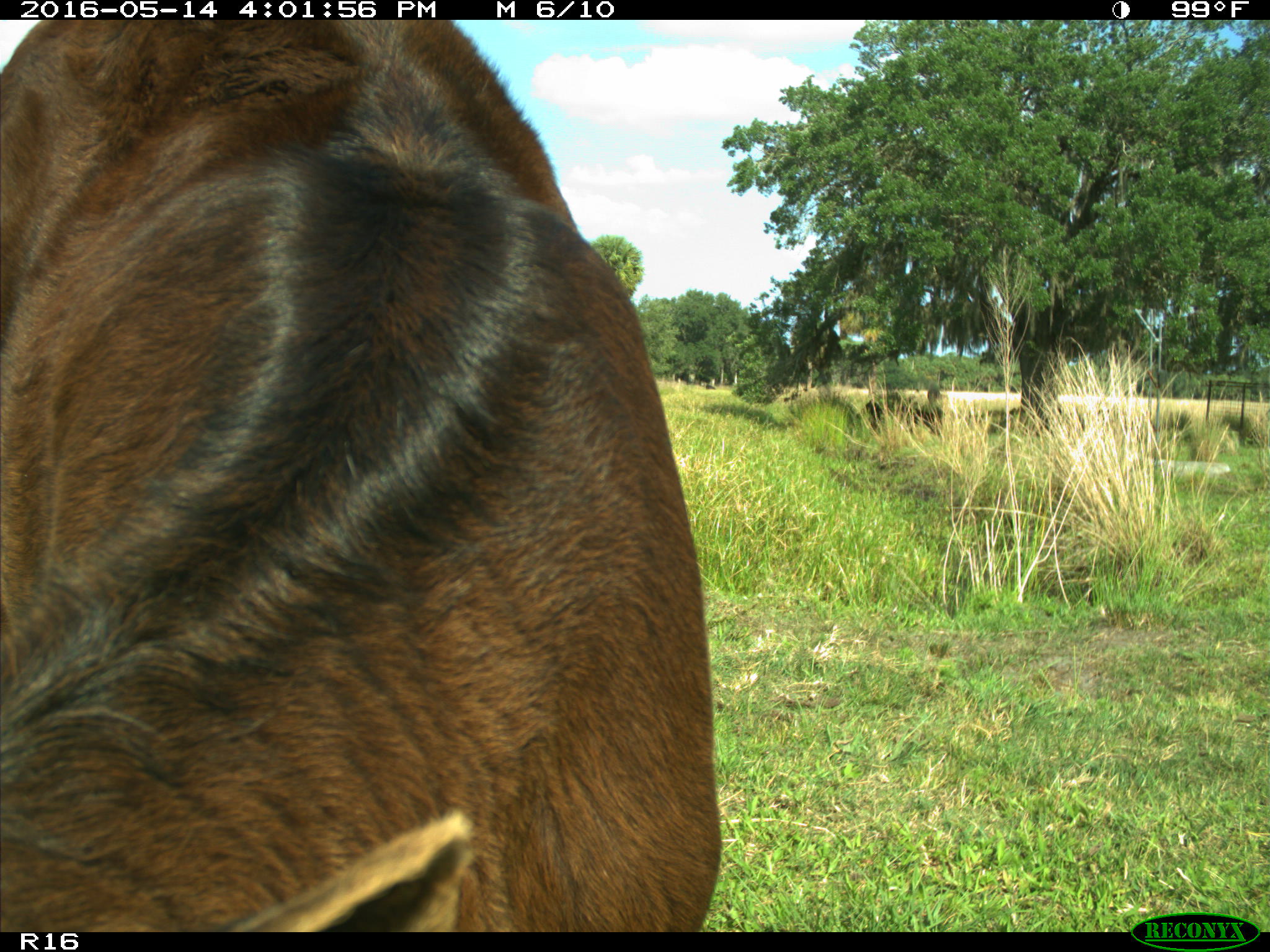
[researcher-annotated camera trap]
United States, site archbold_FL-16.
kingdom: Animalia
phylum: Chordata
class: Mammalia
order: Artiodactyla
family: Bovidae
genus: Bos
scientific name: Bos taurus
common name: domestic cow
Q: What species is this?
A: Bos taurus (domestic cow).